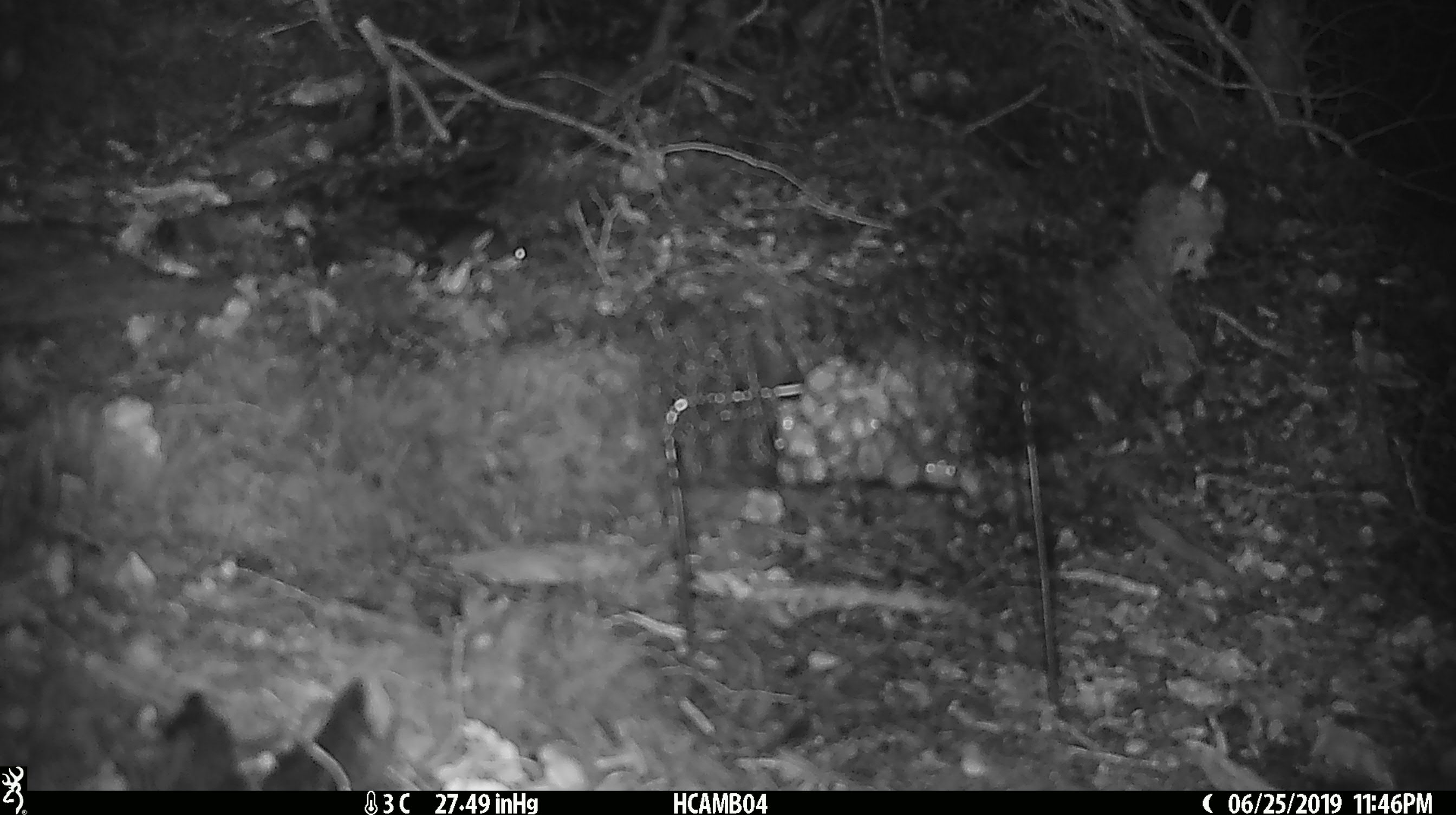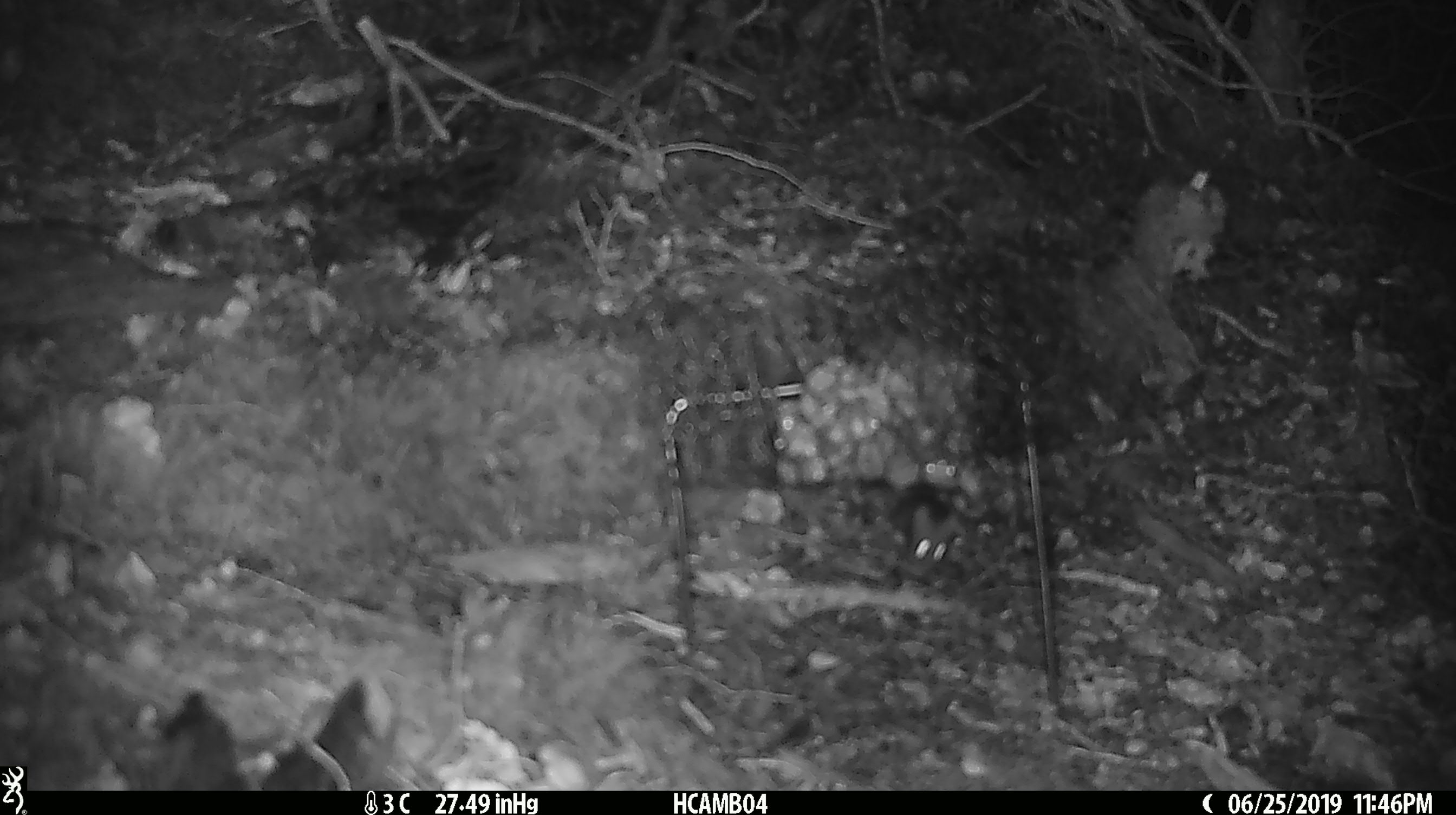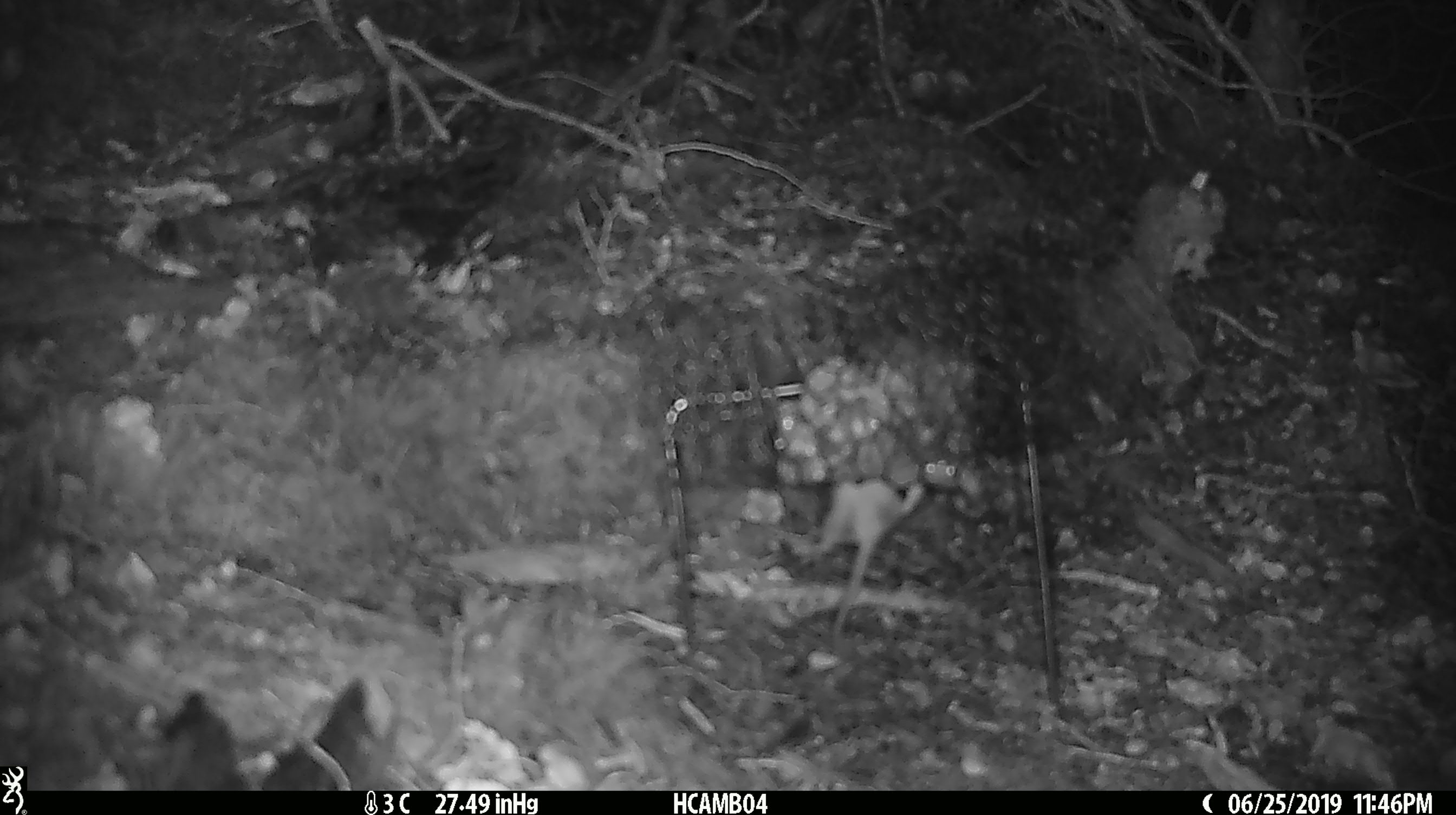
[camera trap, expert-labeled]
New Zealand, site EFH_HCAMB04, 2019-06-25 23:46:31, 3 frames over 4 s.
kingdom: Animalia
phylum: Chordata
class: Mammalia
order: Rodentia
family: Muridae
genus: Mus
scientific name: Mus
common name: mouse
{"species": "mouse (Mus)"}